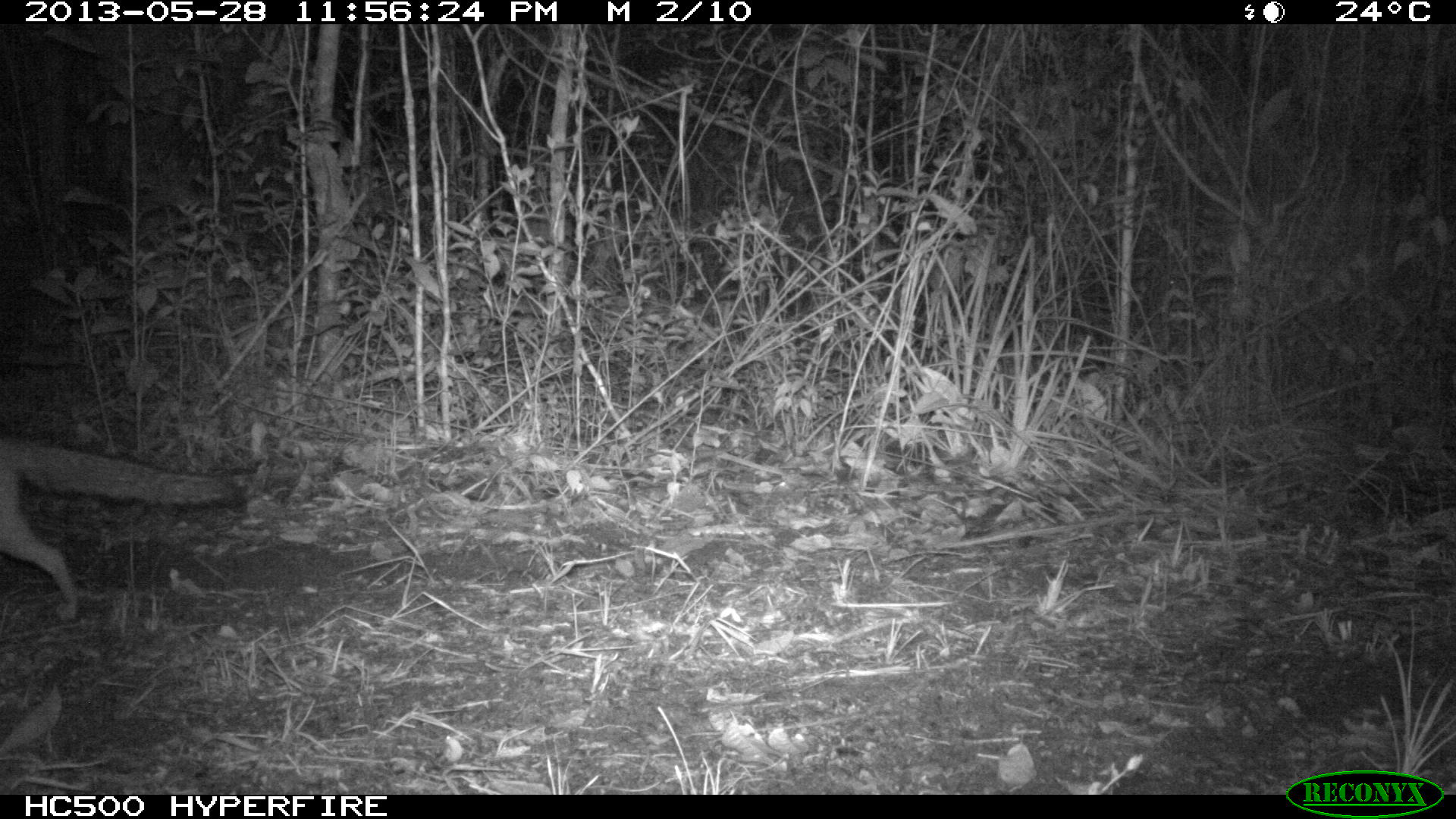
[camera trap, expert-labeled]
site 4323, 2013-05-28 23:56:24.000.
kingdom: Animalia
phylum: Chordata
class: Mammalia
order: Carnivora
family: Canidae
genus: Urocyon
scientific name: Urocyon cinereoargenteus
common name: gray fox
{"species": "Urocyon cinereoargenteus (gray fox)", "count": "1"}